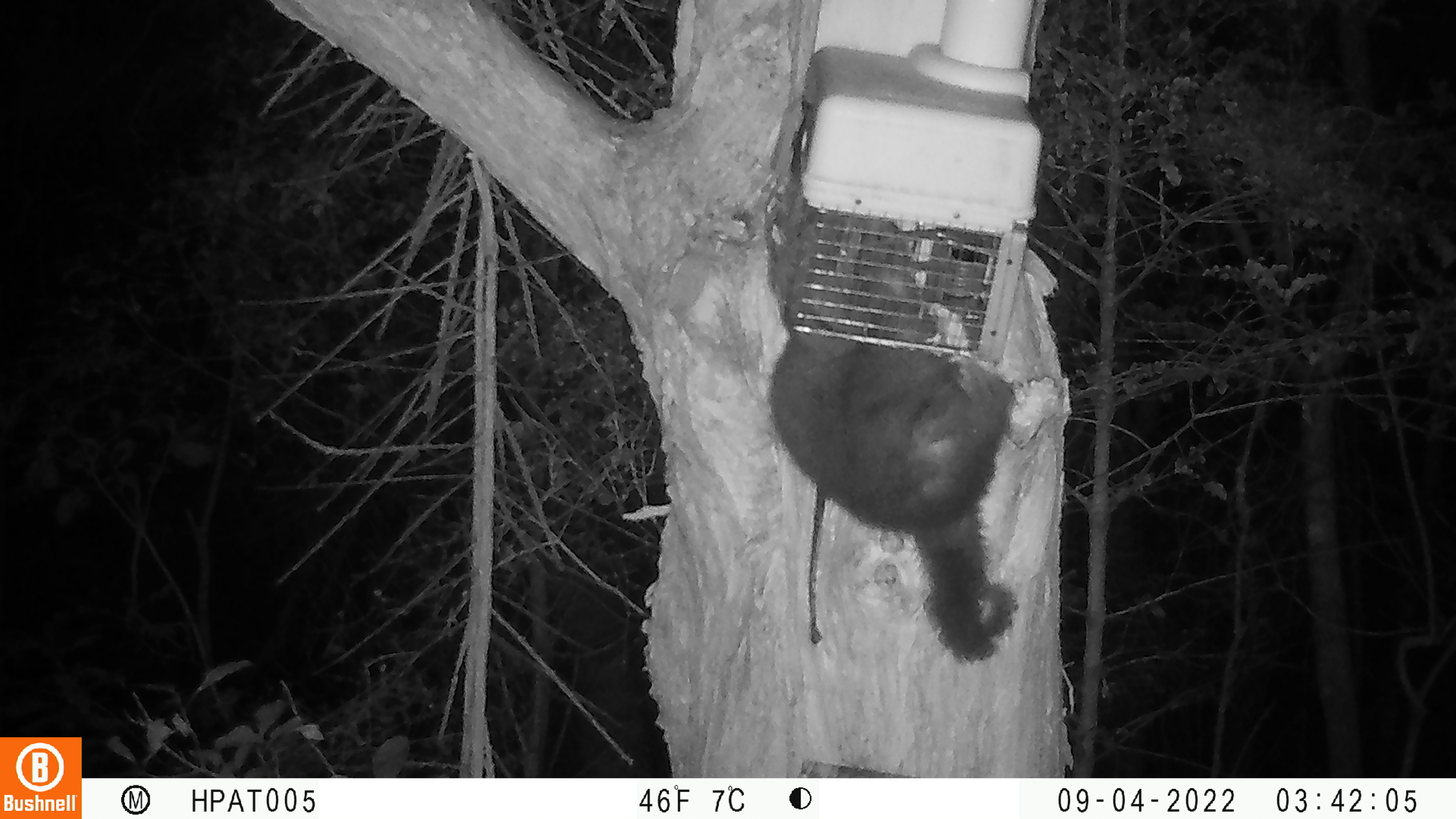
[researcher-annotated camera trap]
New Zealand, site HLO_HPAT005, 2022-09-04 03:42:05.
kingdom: Animalia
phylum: Chordata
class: Mammalia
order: Diprotodontia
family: Phalangeridae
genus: Trichosurus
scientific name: Trichosurus vulpecula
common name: common brushtail possum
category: possum